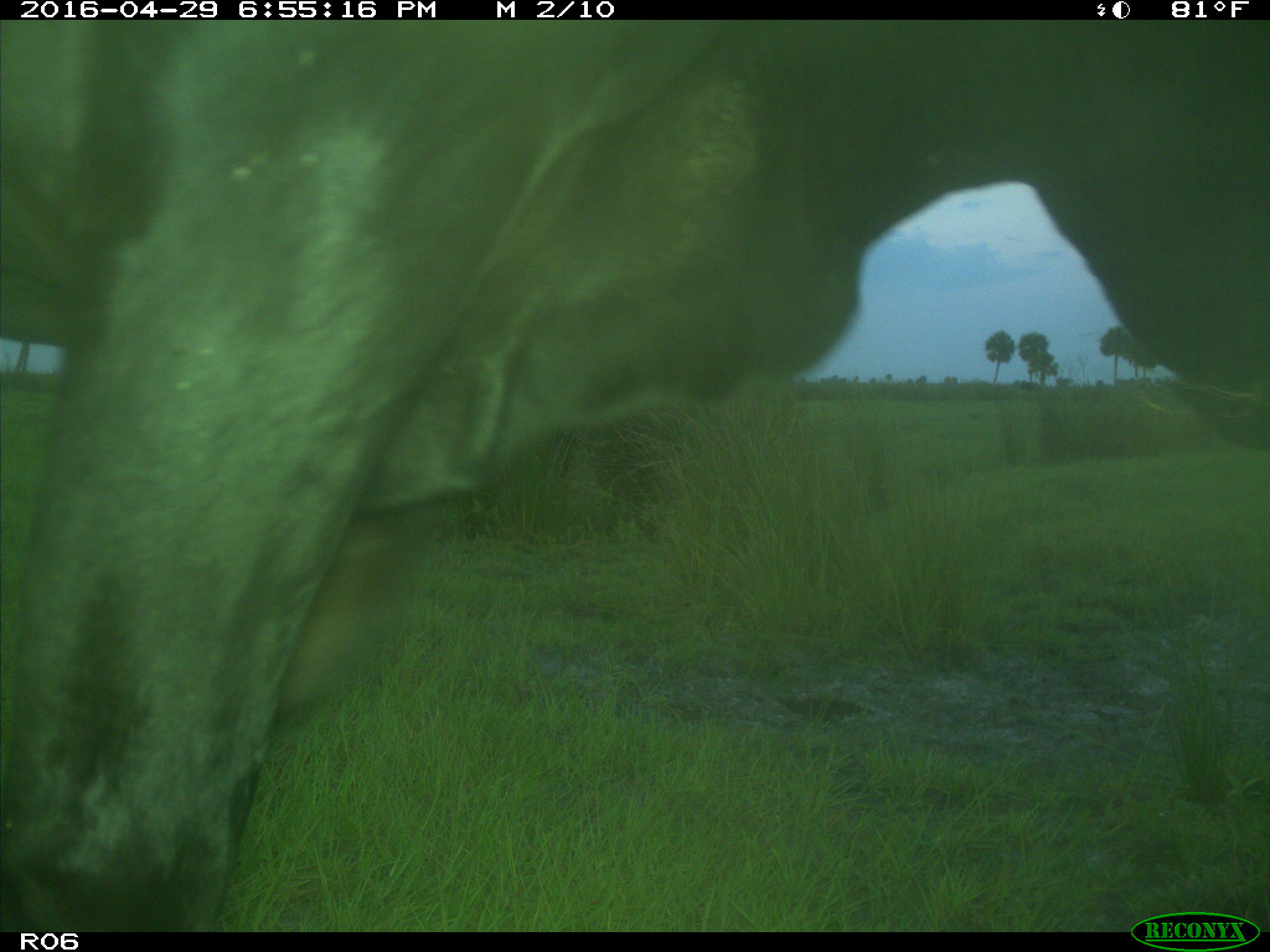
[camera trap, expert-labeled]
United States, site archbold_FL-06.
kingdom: Animalia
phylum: Chordata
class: Mammalia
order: Artiodactyla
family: Bovidae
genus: Bos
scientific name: Bos taurus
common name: domestic cow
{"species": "Bos taurus (domestic cow)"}